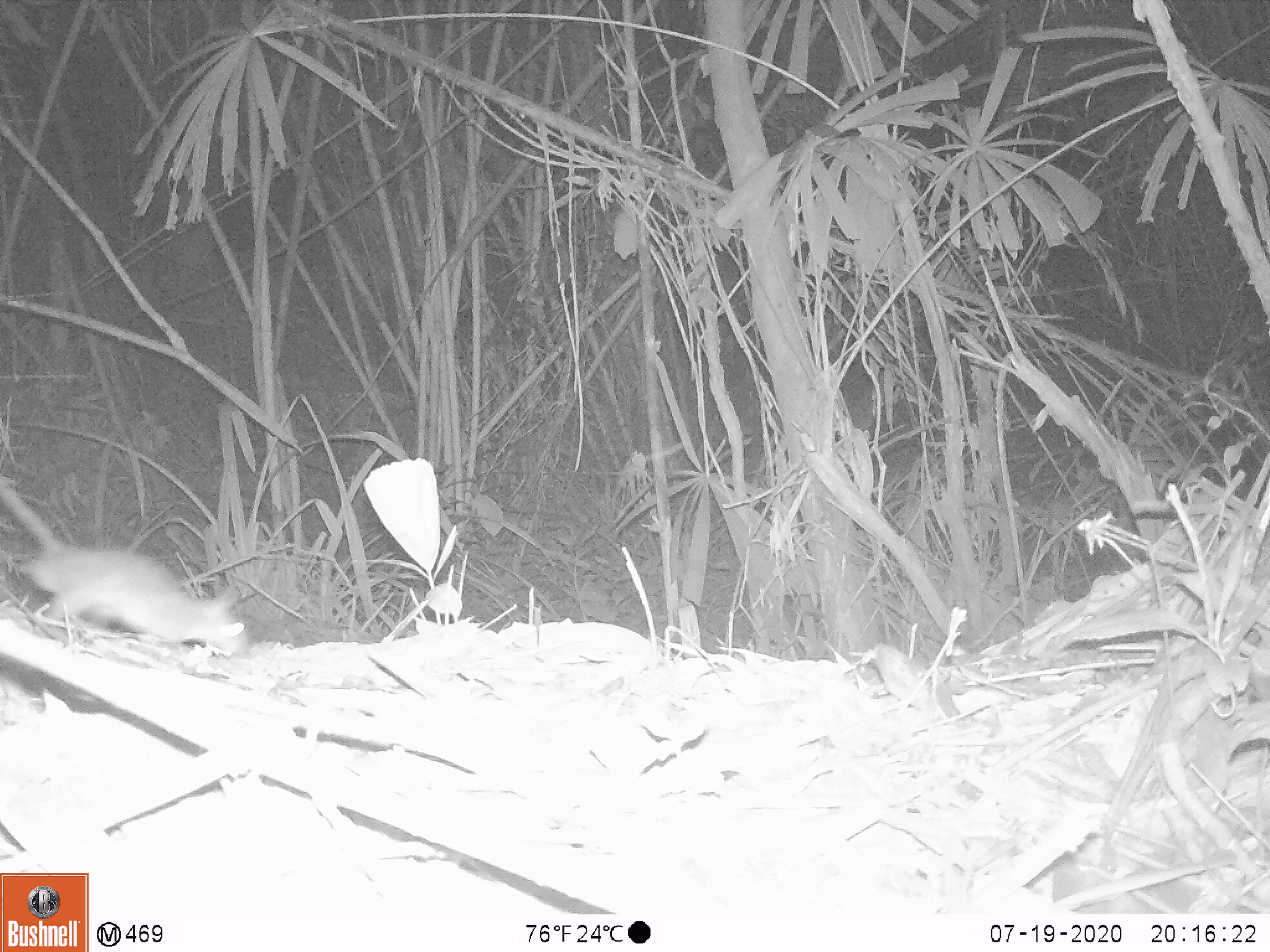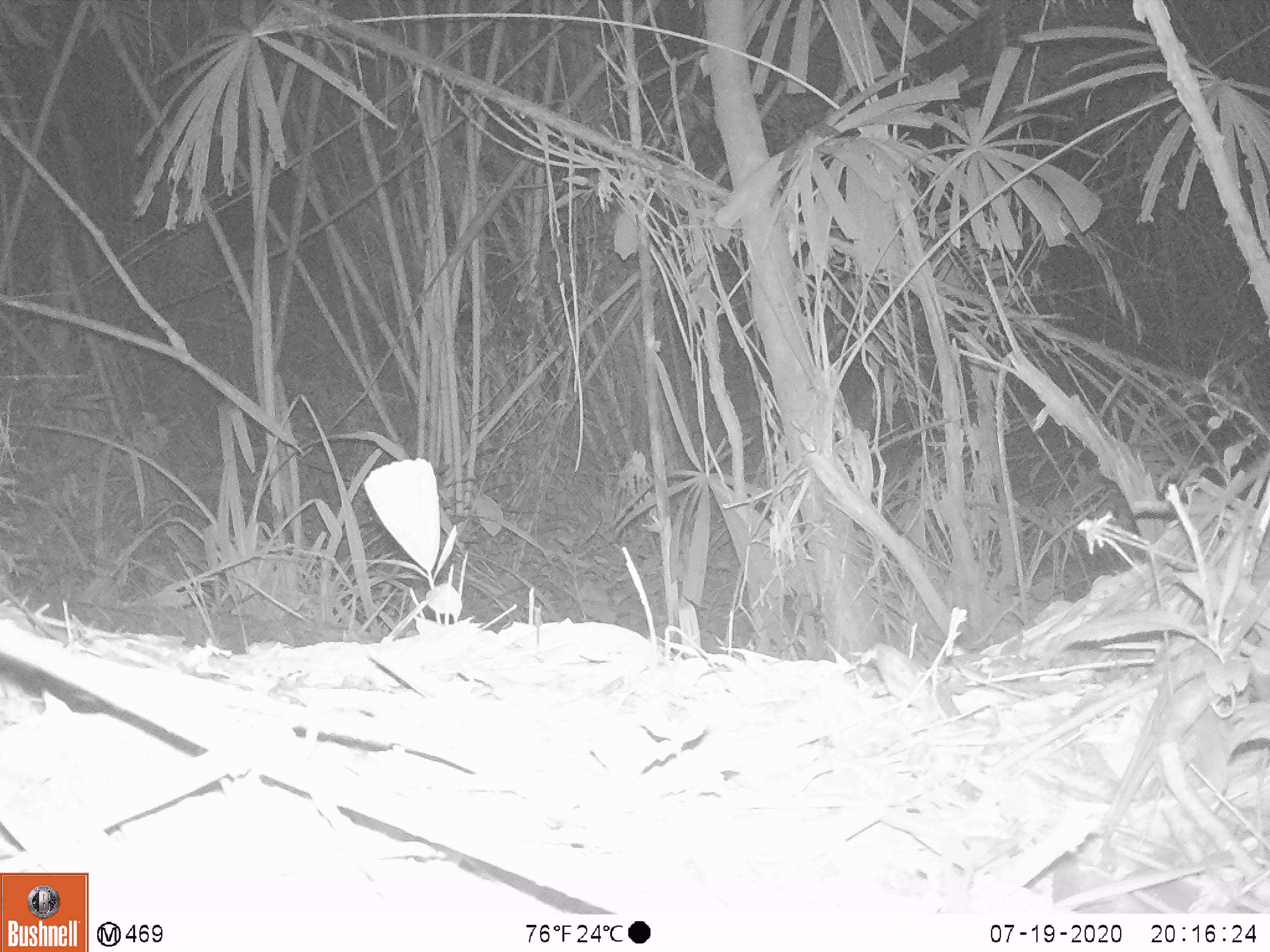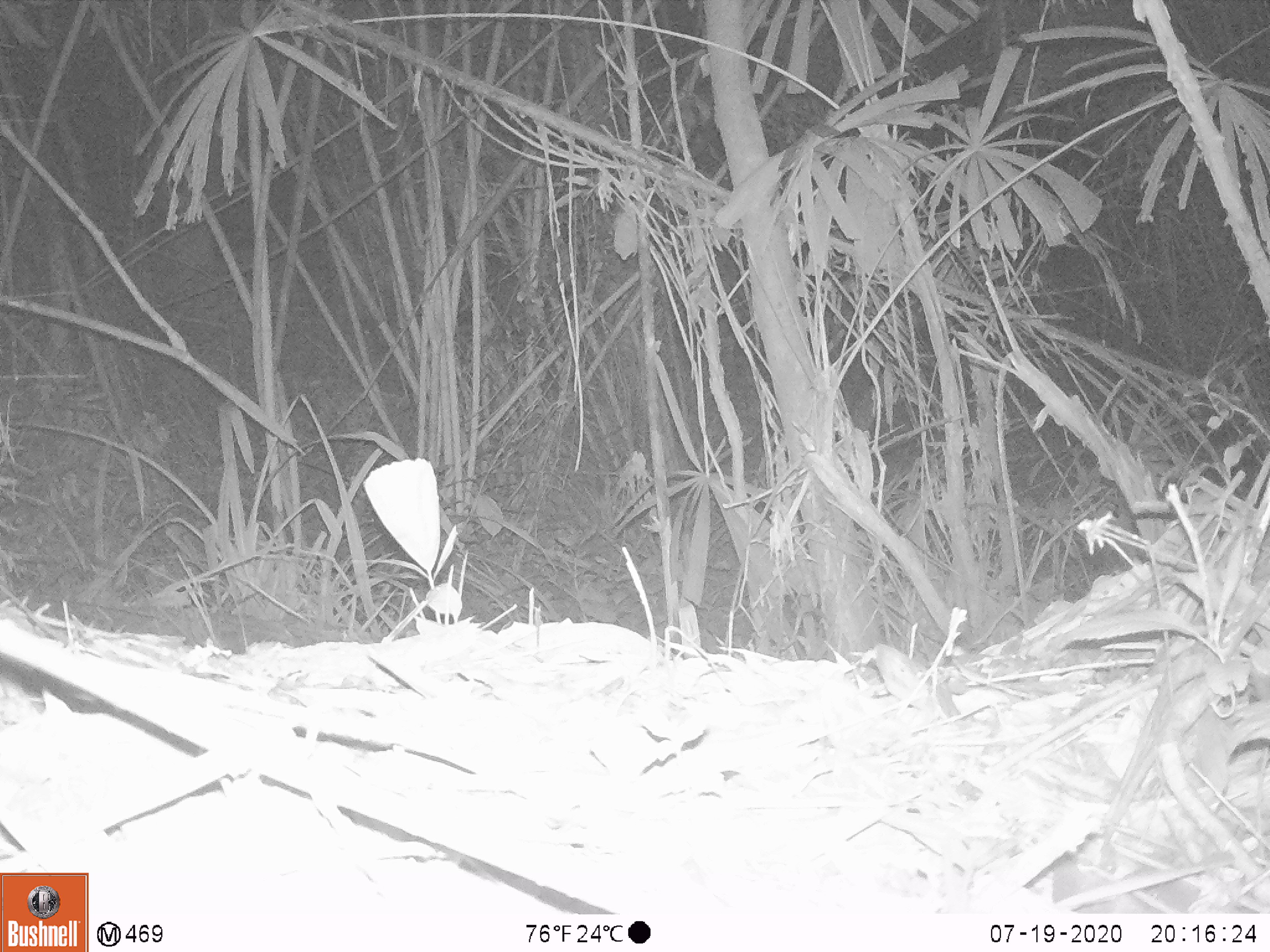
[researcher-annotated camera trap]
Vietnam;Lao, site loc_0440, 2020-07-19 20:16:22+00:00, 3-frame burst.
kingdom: Animalia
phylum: Chordata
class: Mammalia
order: Rodentia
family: Muridae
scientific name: Muridae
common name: old-world mice and rats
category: unidentified murid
Unidentified murid (old-world mice and rats) (Muridae). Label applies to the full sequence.